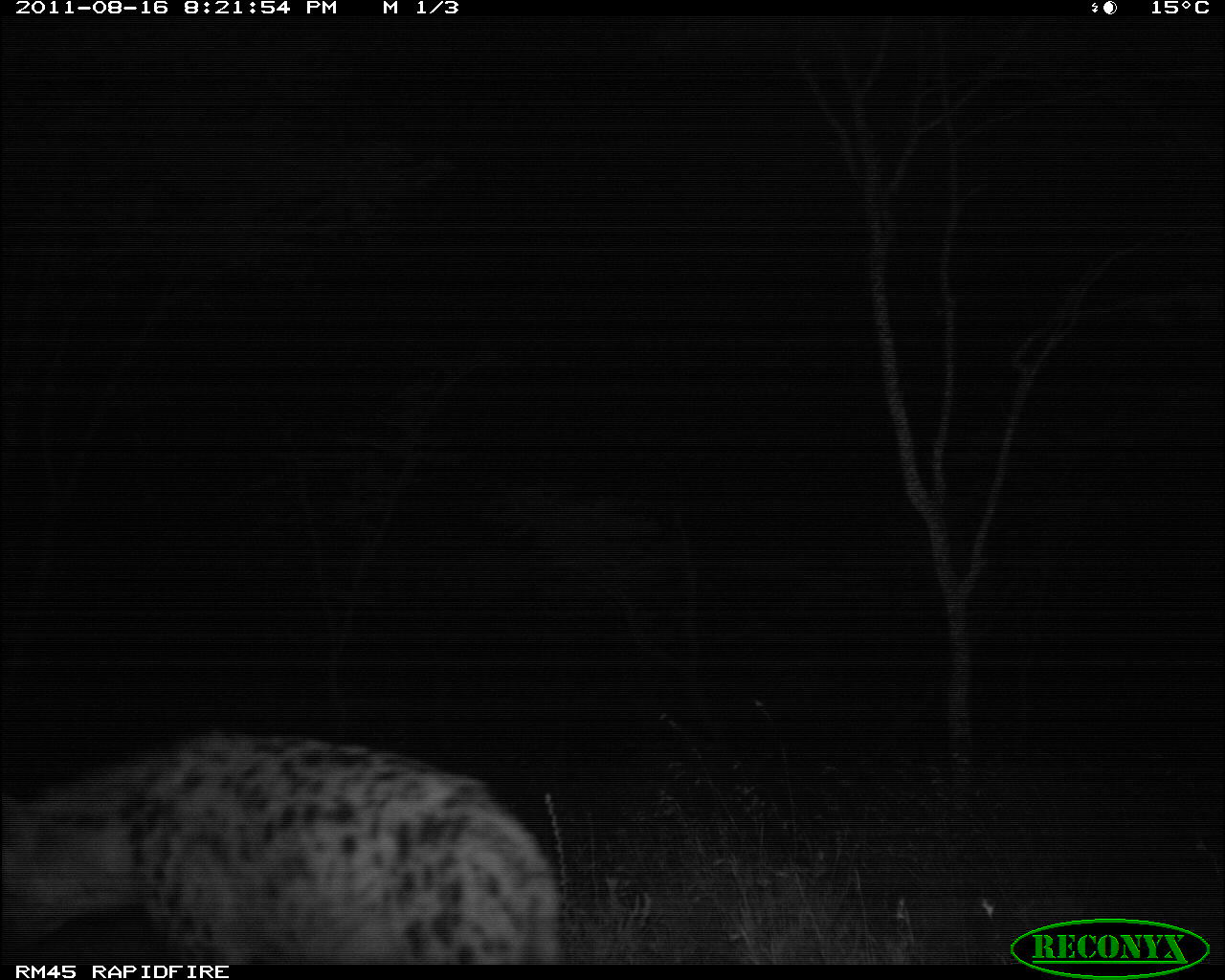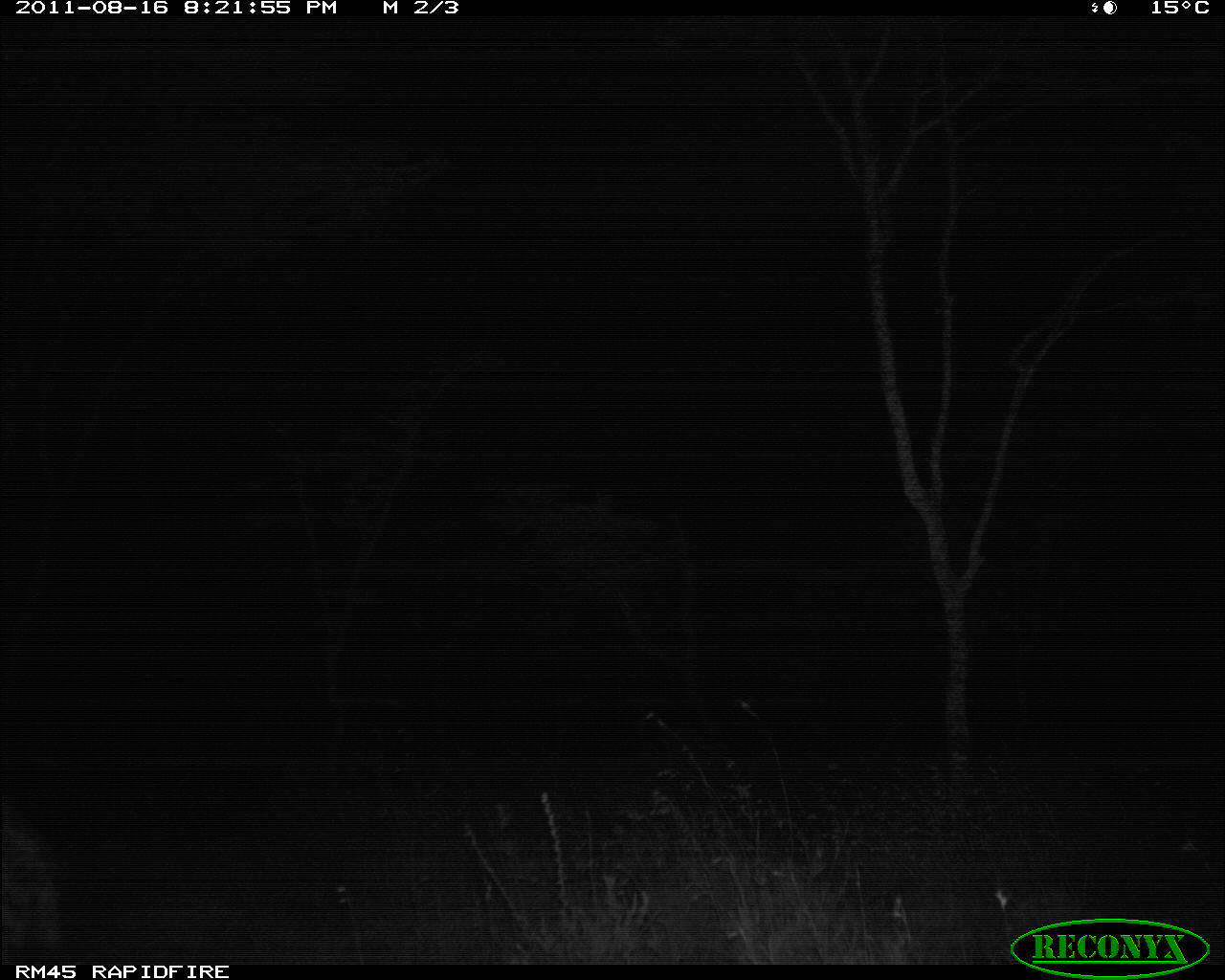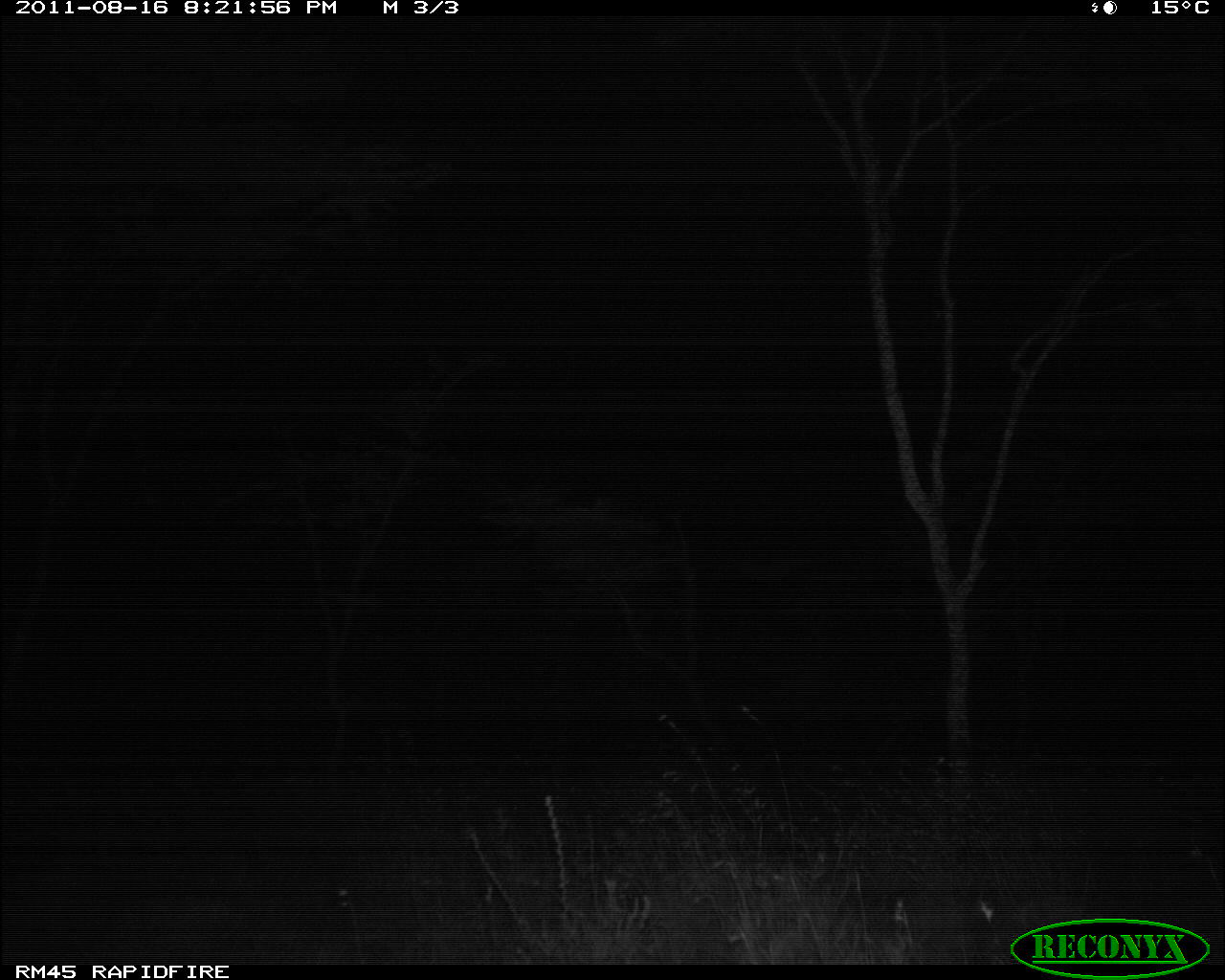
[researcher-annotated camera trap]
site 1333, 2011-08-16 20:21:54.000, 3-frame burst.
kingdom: Animalia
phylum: Chordata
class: Mammalia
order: Carnivora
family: Hyaenidae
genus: Crocuta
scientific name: Crocuta crocuta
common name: spotted hyena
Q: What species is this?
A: Crocuta crocuta (spotted hyena).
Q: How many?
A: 1.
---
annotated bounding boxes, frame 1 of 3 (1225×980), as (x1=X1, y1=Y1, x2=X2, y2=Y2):
crocuta crocuta: (x1=2, y1=730, x2=562, y2=965)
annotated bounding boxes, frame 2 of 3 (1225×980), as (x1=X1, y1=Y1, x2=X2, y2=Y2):
crocuta crocuta: (x1=1, y1=793, x2=73, y2=965)